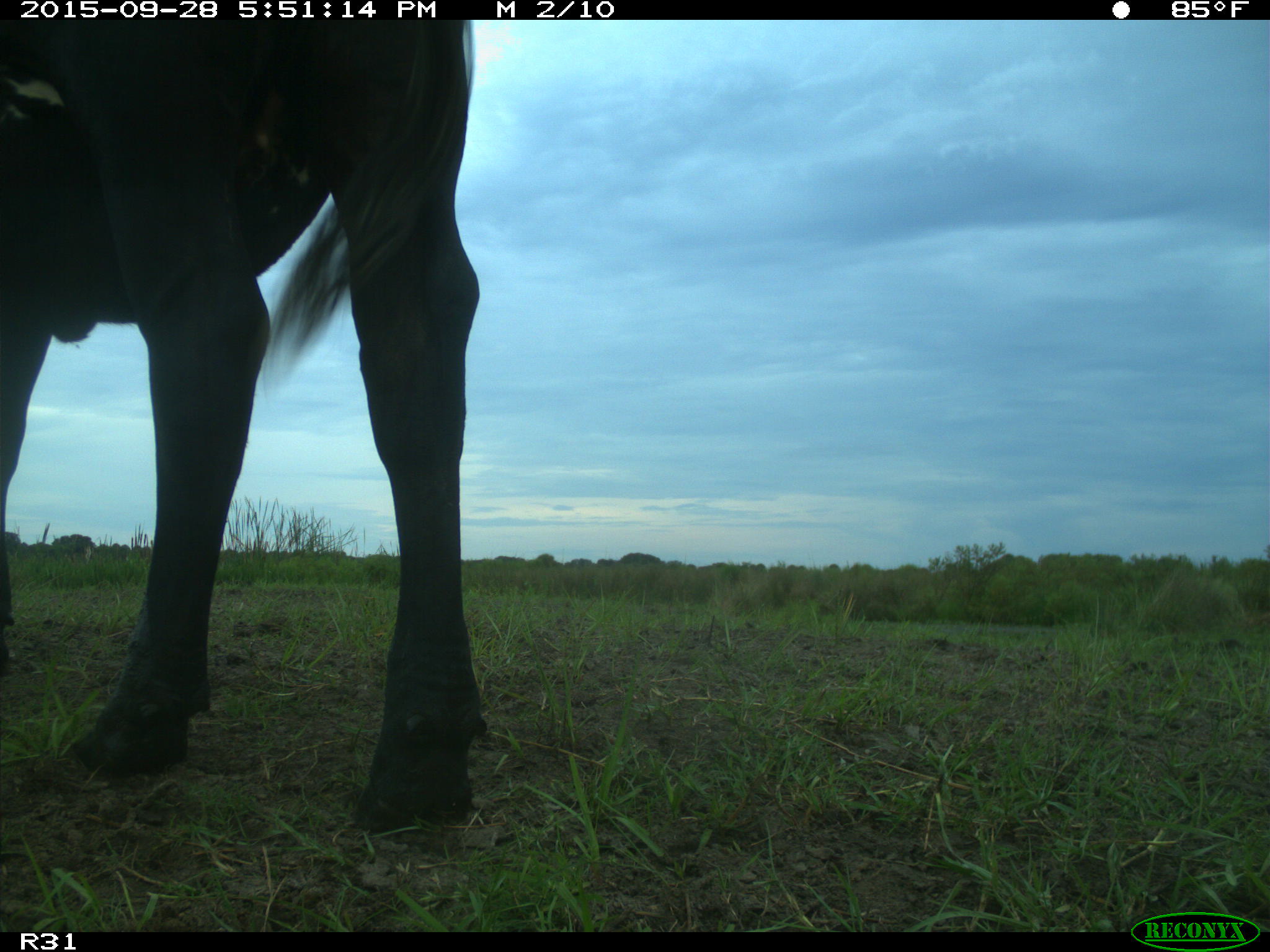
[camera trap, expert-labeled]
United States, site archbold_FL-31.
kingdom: Animalia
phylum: Chordata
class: Mammalia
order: Artiodactyla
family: Bovidae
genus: Bos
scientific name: Bos taurus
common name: domestic cow